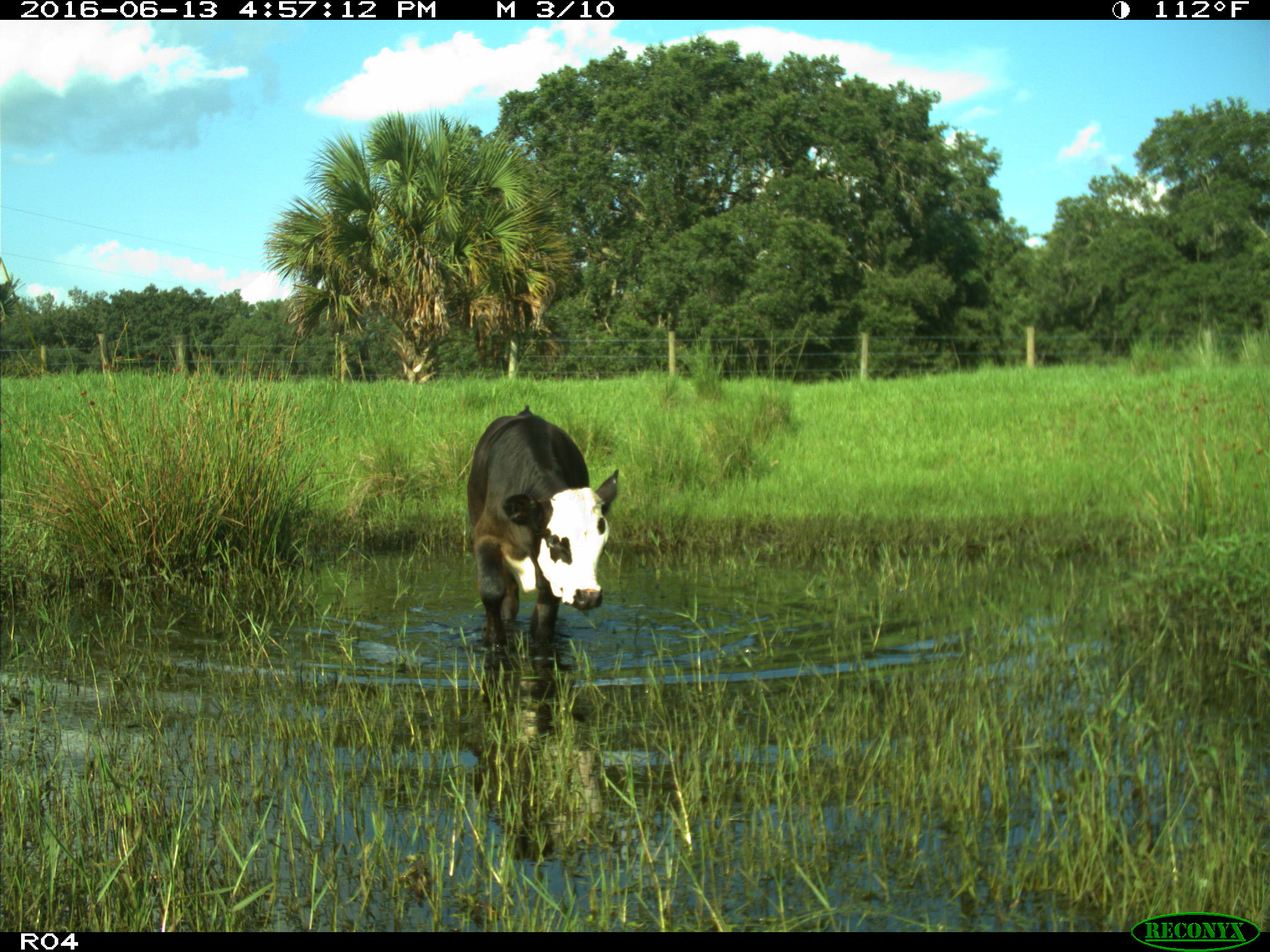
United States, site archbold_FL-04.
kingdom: Animalia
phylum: Chordata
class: Mammalia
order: Artiodactyla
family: Bovidae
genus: Bos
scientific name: Bos taurus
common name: domestic cow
Bos taurus (domestic cow).